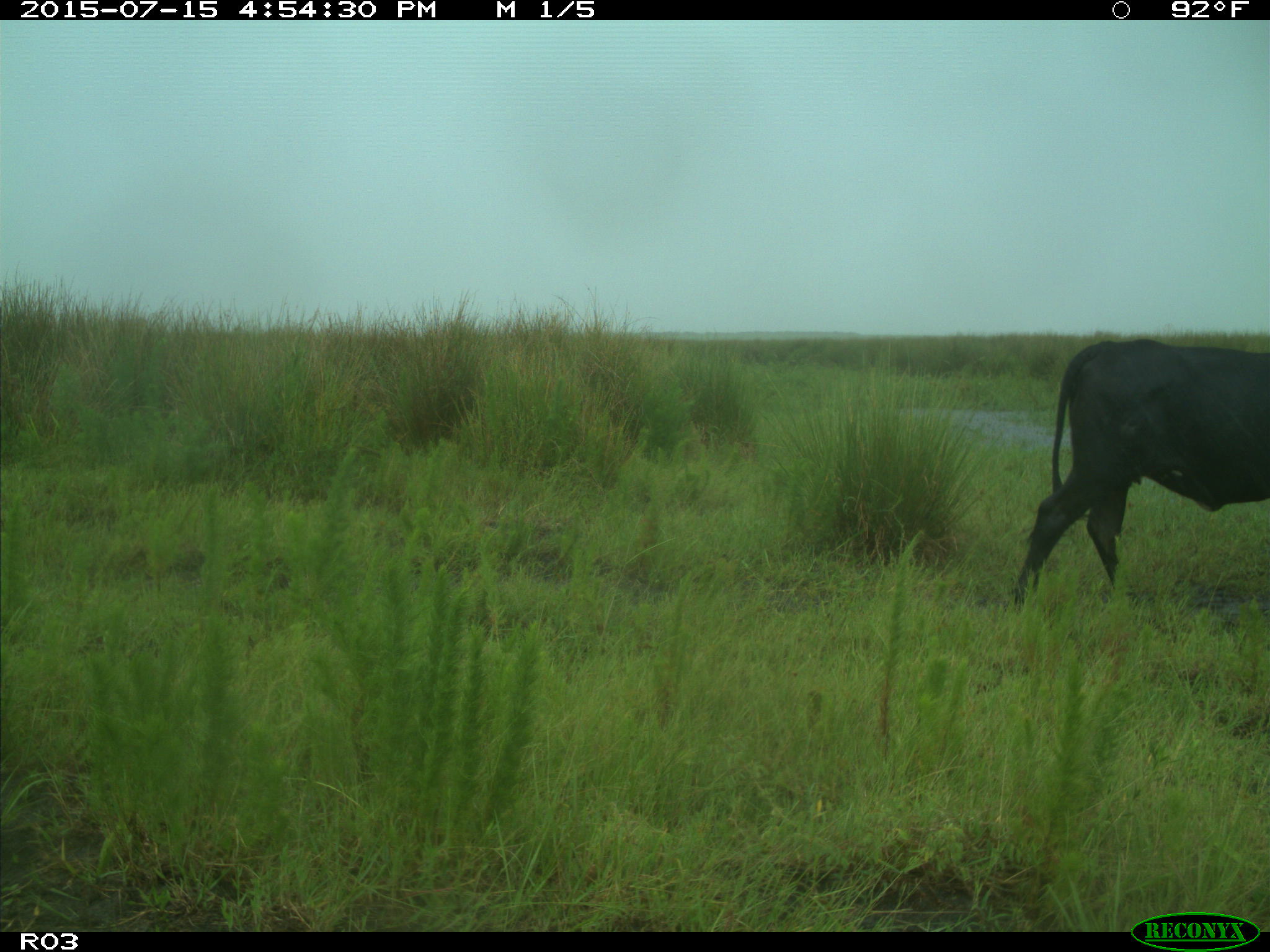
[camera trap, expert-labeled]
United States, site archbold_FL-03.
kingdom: Animalia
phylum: Chordata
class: Mammalia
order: Artiodactyla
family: Bovidae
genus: Bos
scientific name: Bos taurus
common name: domestic cow